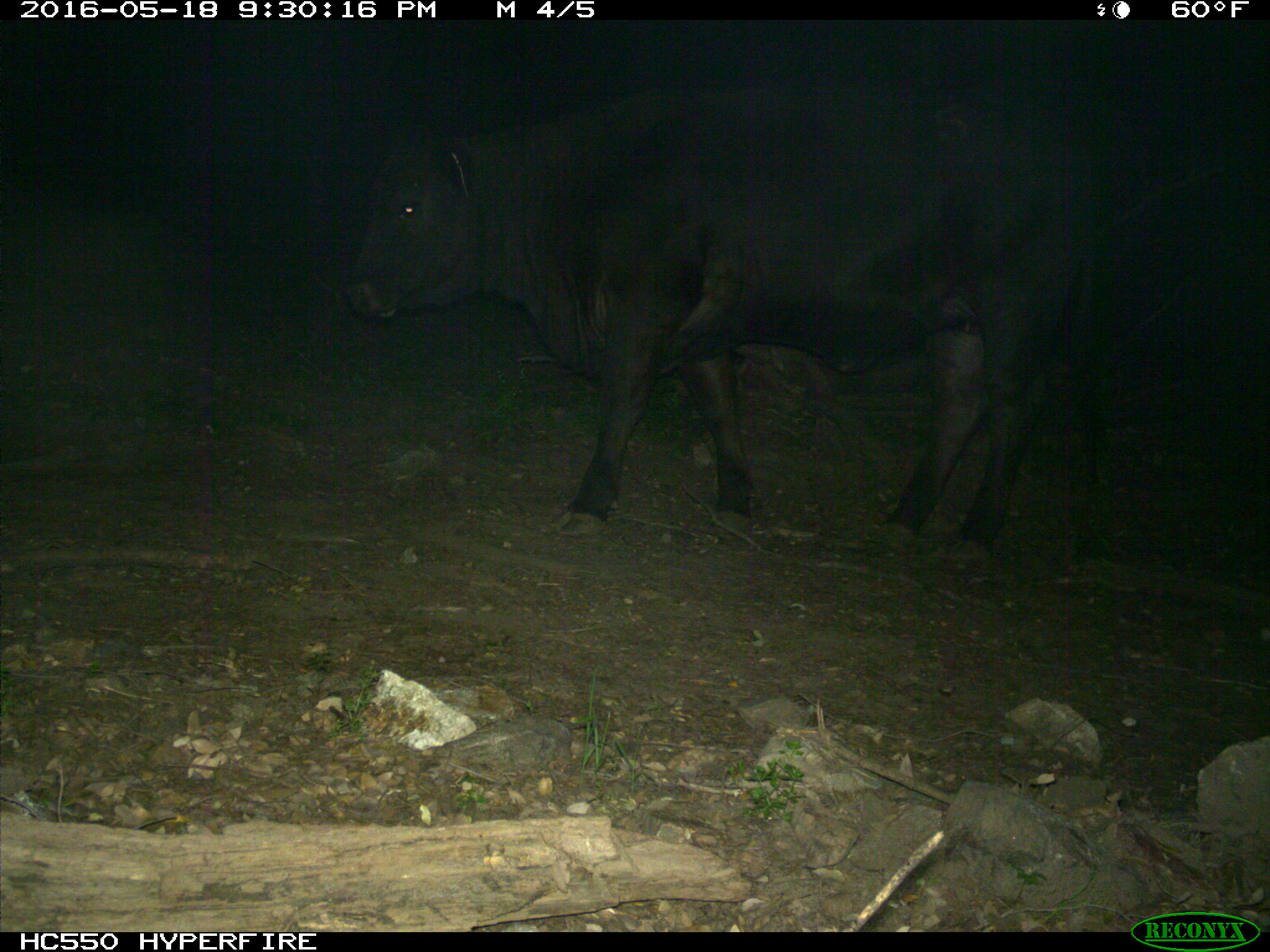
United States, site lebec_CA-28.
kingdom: Animalia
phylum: Chordata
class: Mammalia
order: Artiodactyla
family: Bovidae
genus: Bos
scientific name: Bos taurus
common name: domestic cow